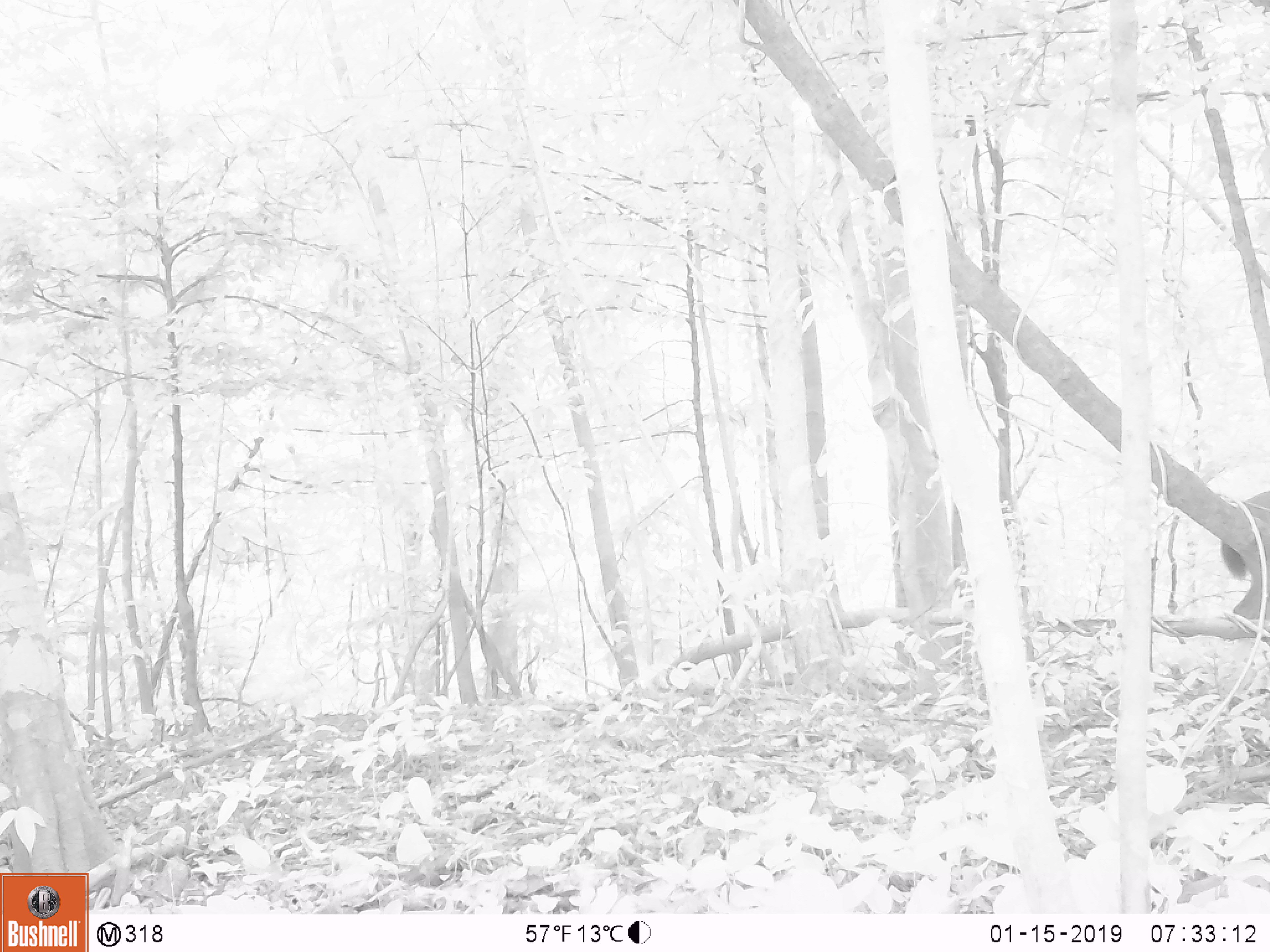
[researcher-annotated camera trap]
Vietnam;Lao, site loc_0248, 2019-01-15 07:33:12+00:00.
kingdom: Animalia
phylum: Chordata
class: Mammalia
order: Artiodactyla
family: Cervidae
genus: Rusa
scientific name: Rusa unicolor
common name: sambar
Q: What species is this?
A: Sambar (Rusa unicolor).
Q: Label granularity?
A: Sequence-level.